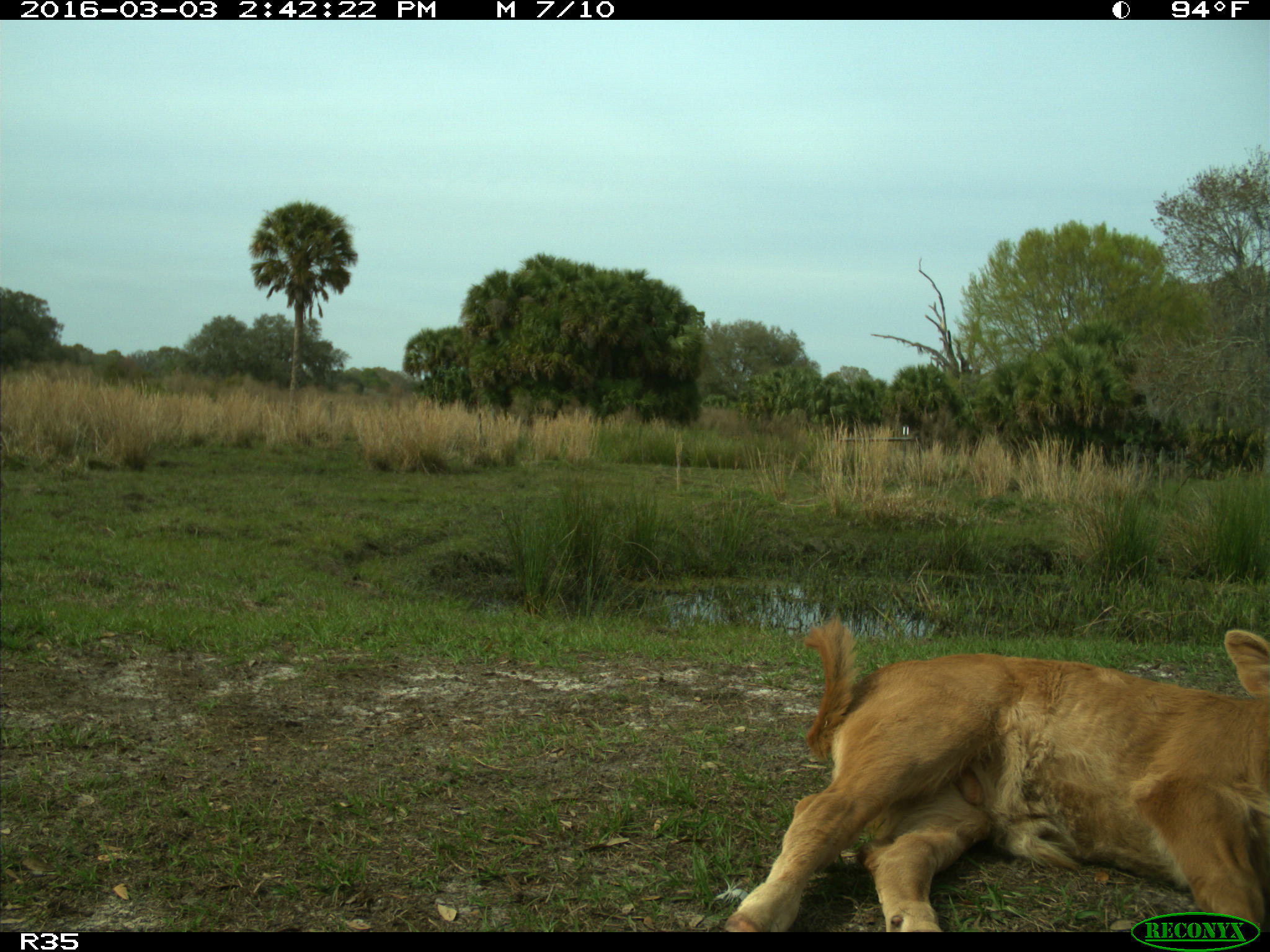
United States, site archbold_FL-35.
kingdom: Animalia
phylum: Chordata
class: Mammalia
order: Artiodactyla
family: Bovidae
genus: Bos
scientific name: Bos taurus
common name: domestic cow